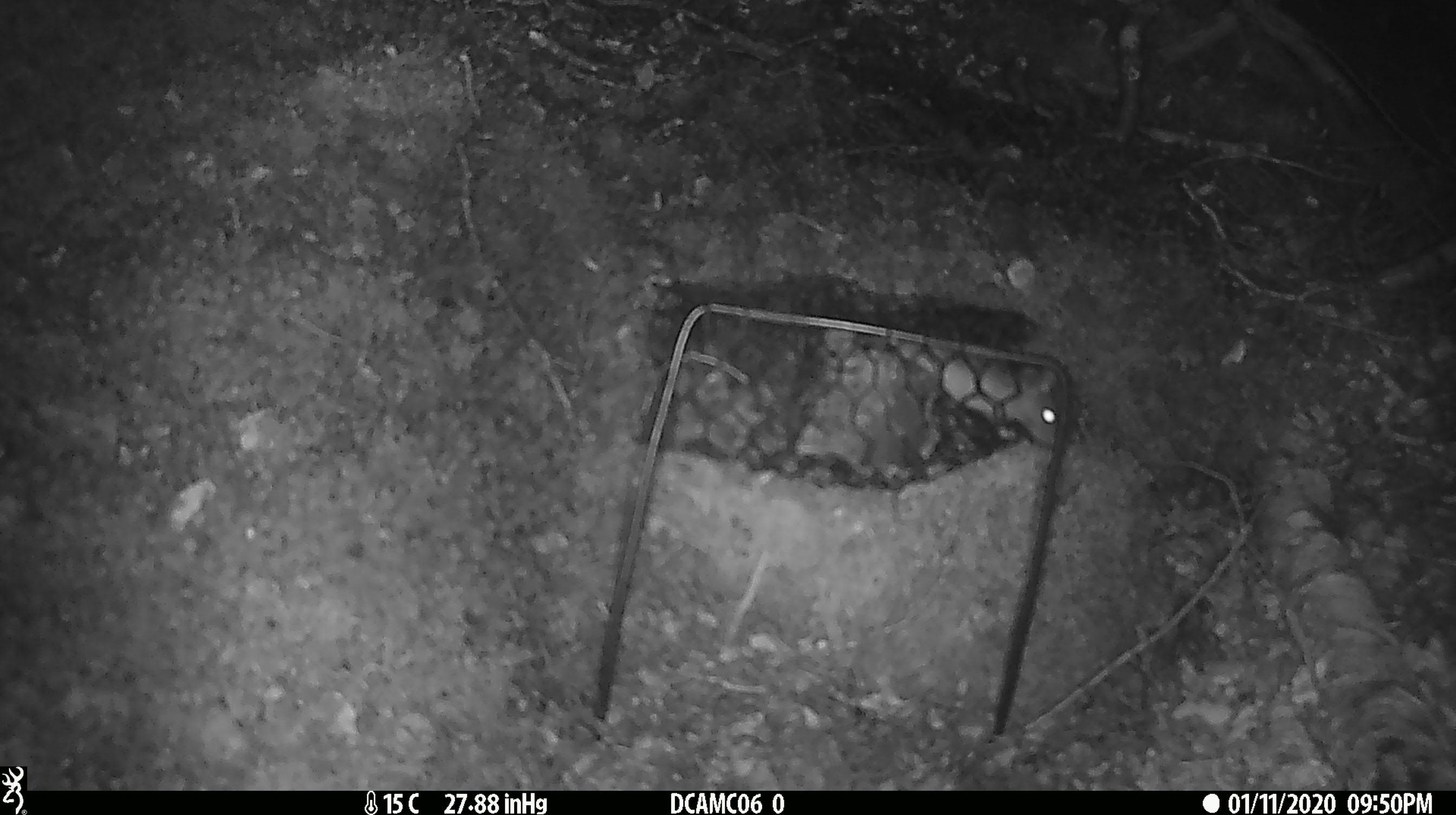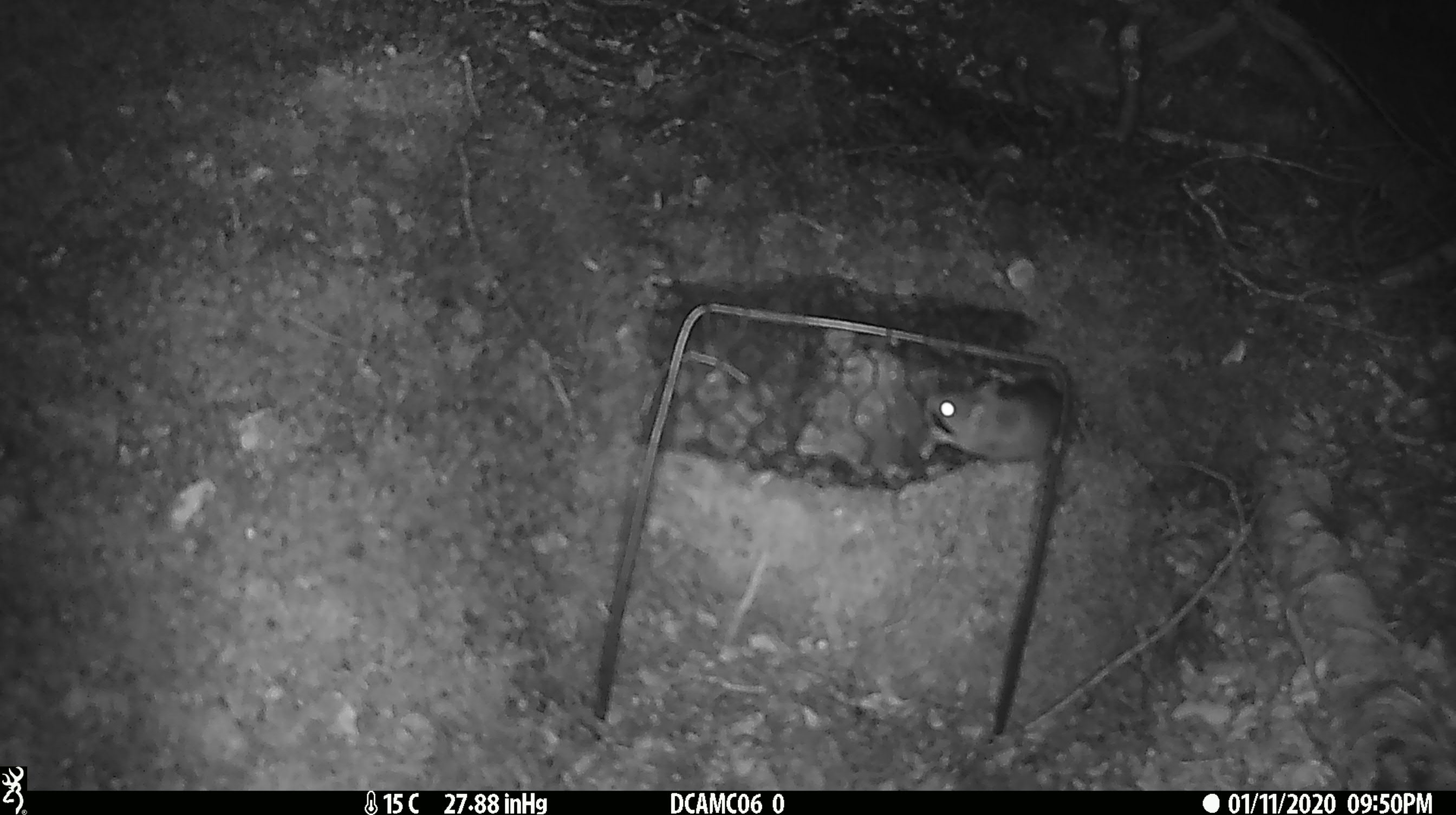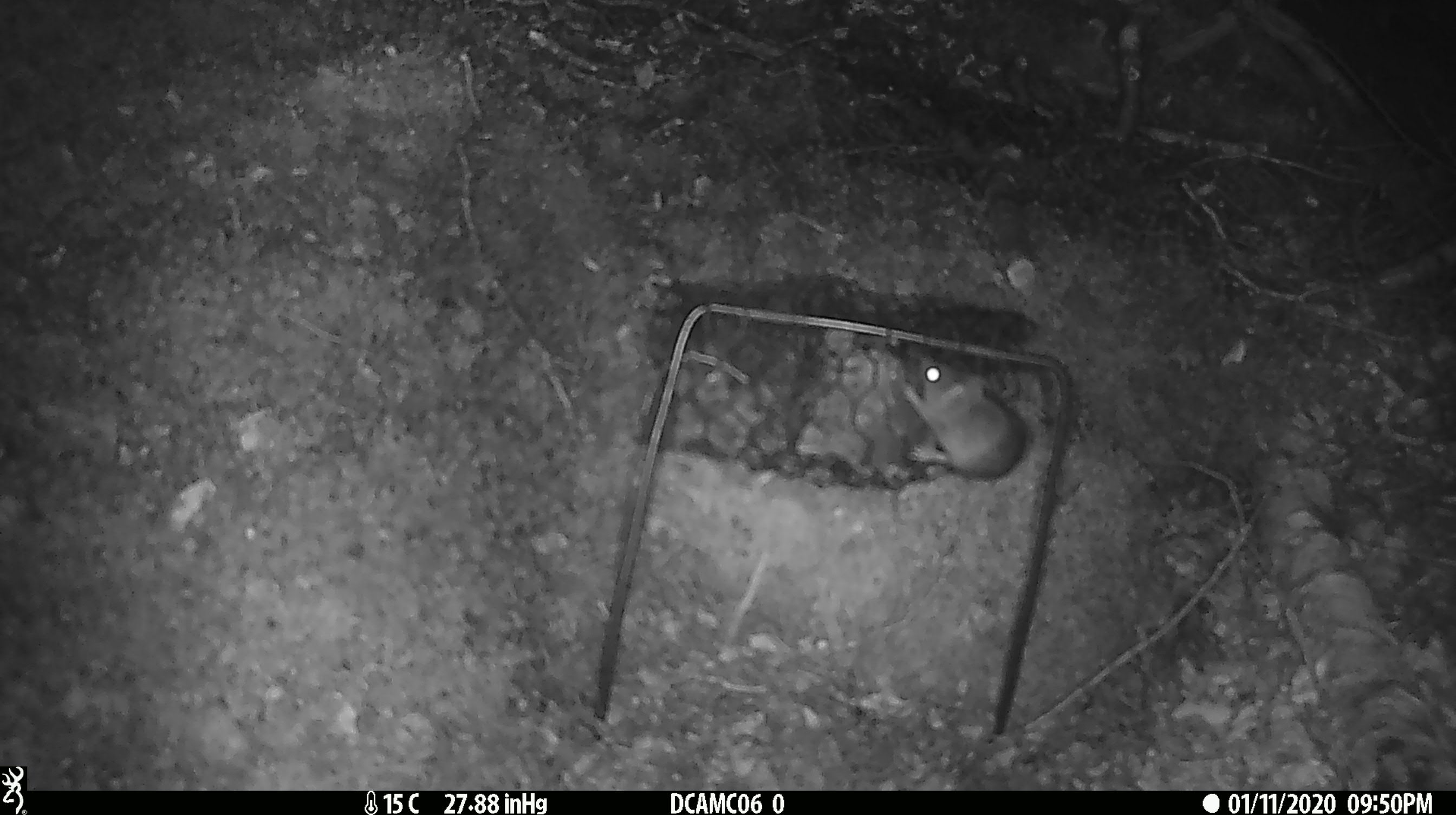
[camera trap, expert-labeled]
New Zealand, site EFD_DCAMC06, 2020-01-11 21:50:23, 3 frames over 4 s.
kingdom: Animalia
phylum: Chordata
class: Mammalia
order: Rodentia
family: Muridae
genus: Mus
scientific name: Mus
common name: mouse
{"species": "mouse (Mus)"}